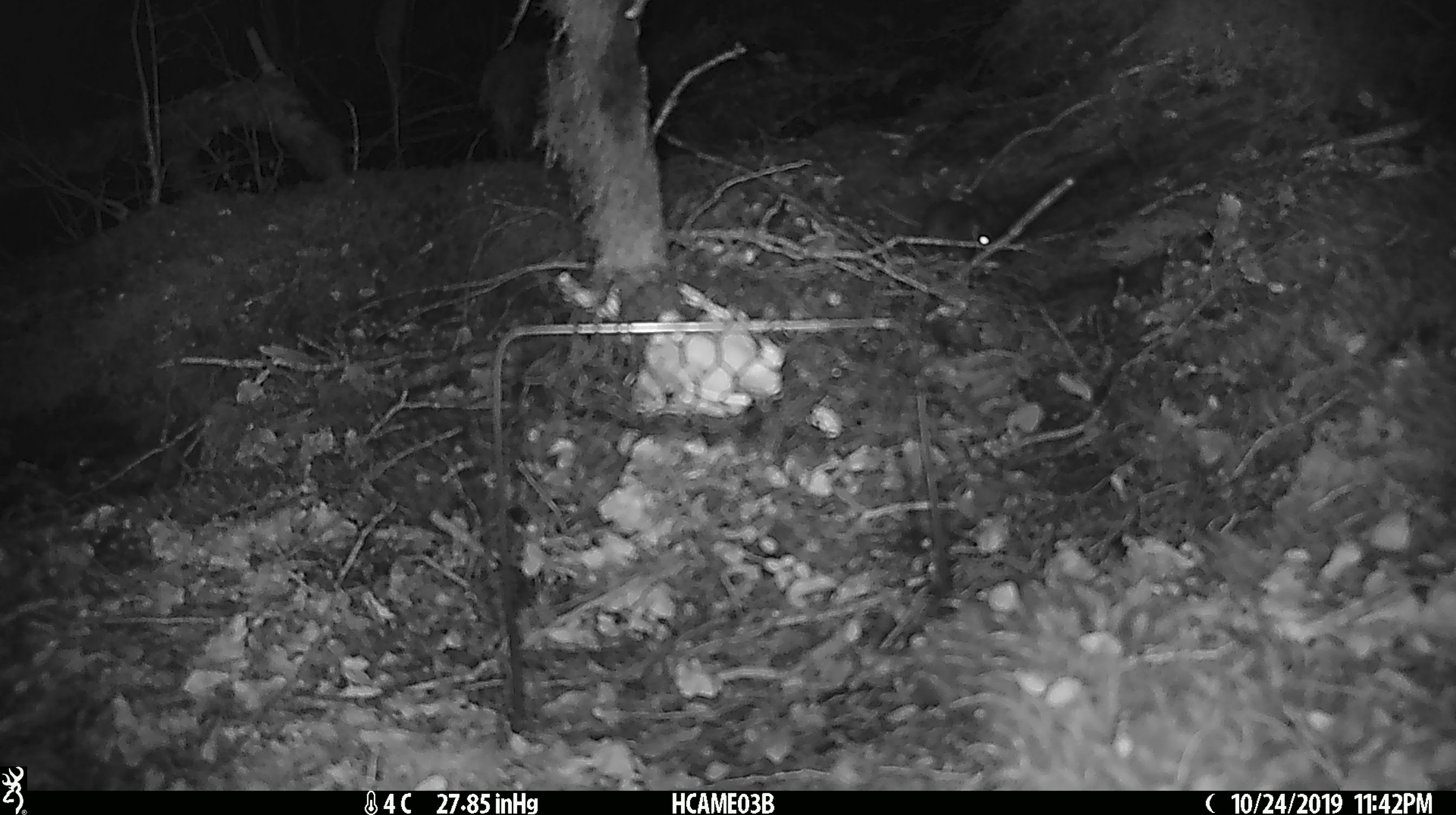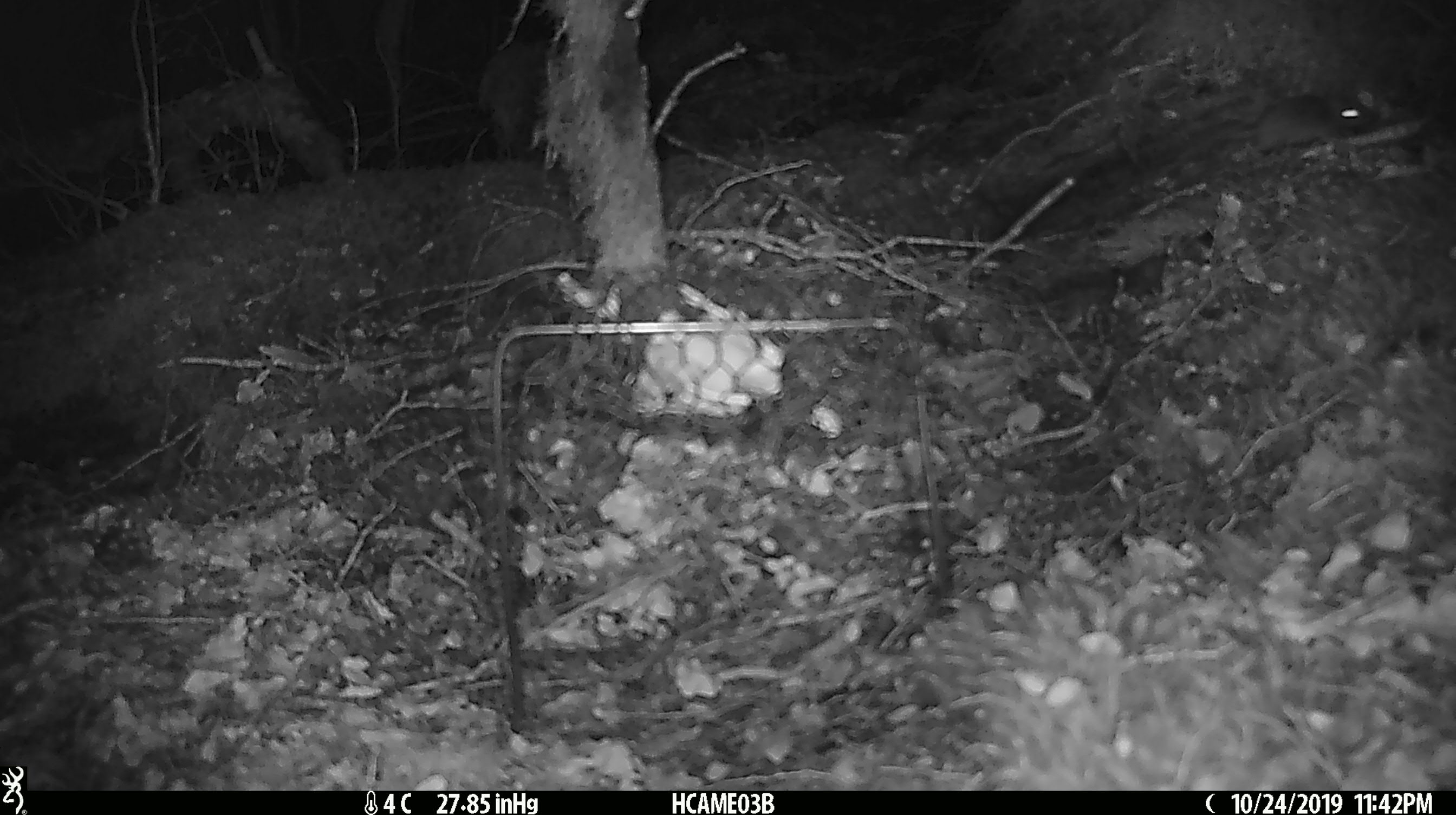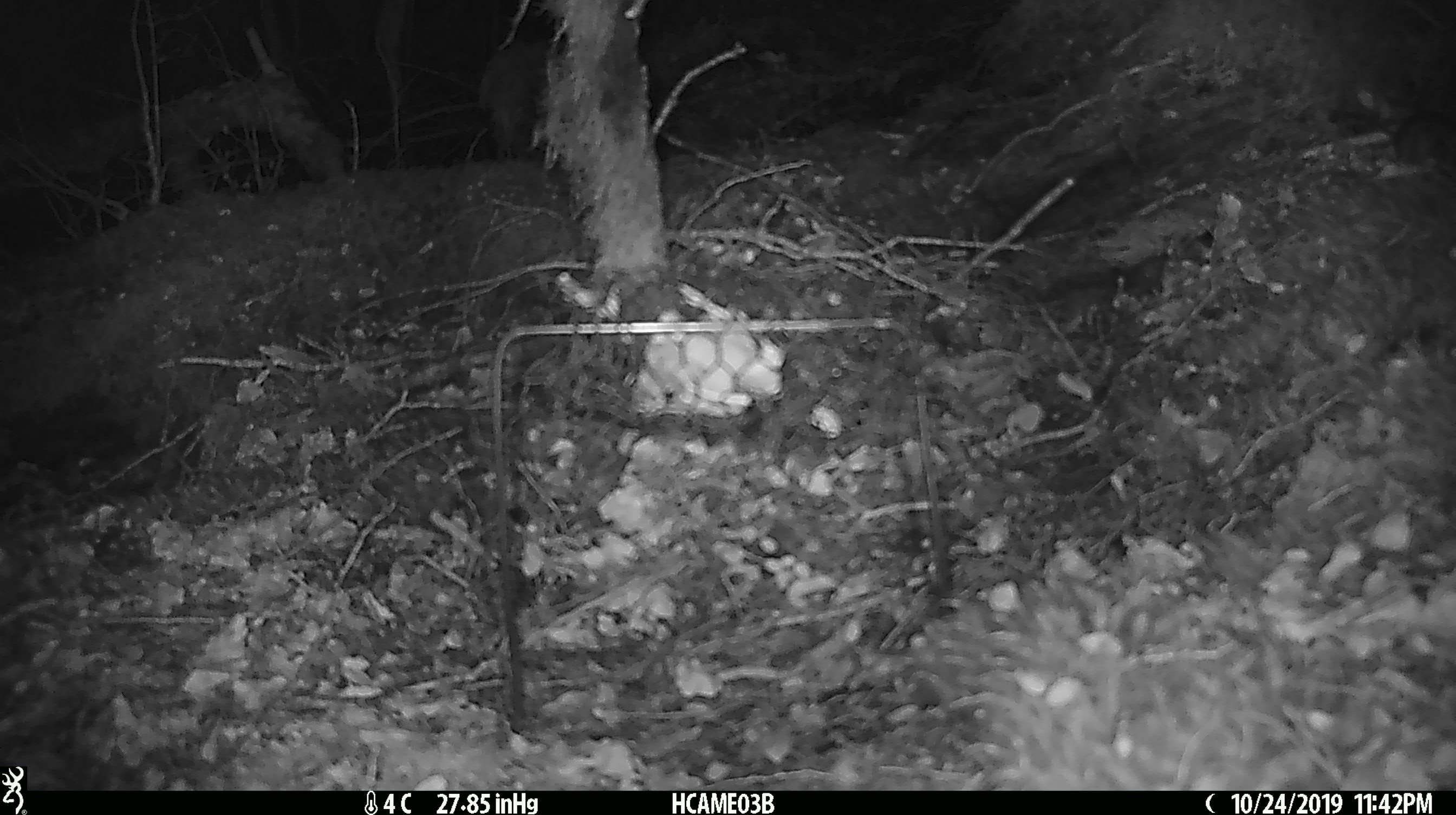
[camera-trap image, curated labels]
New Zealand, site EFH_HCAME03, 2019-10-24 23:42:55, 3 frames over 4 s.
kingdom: Animalia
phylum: Chordata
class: Mammalia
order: Rodentia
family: Muridae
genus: Mus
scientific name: Mus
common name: mouse